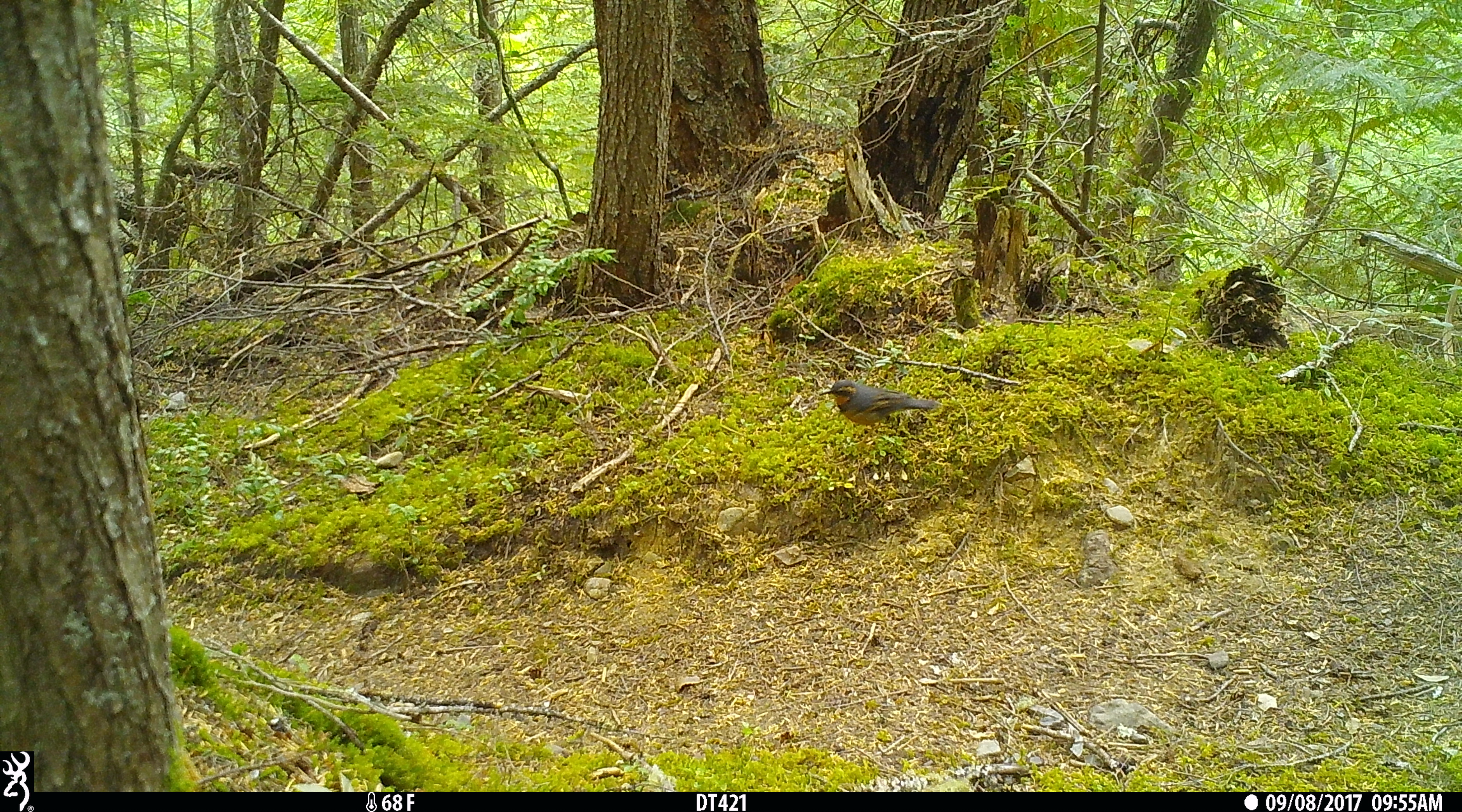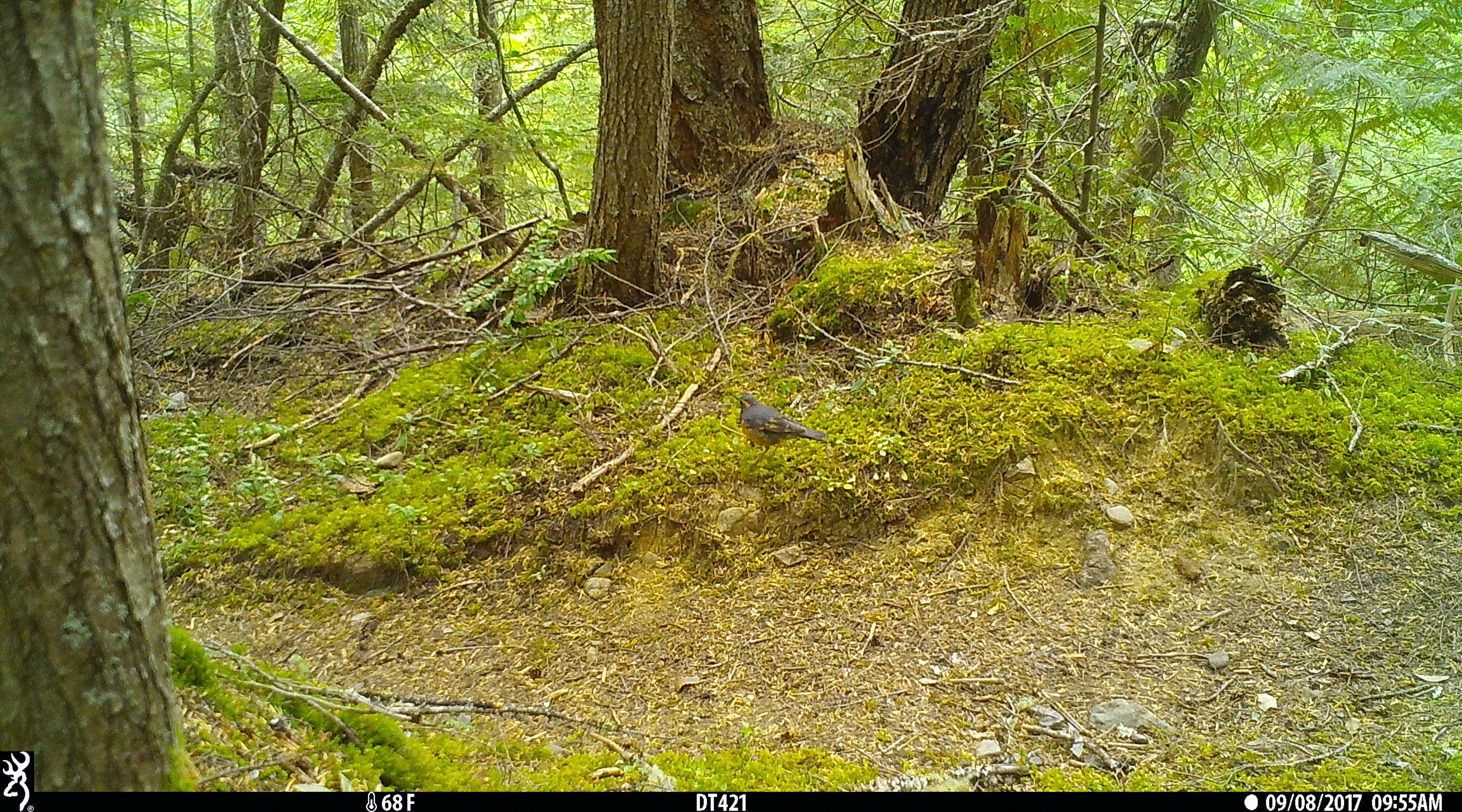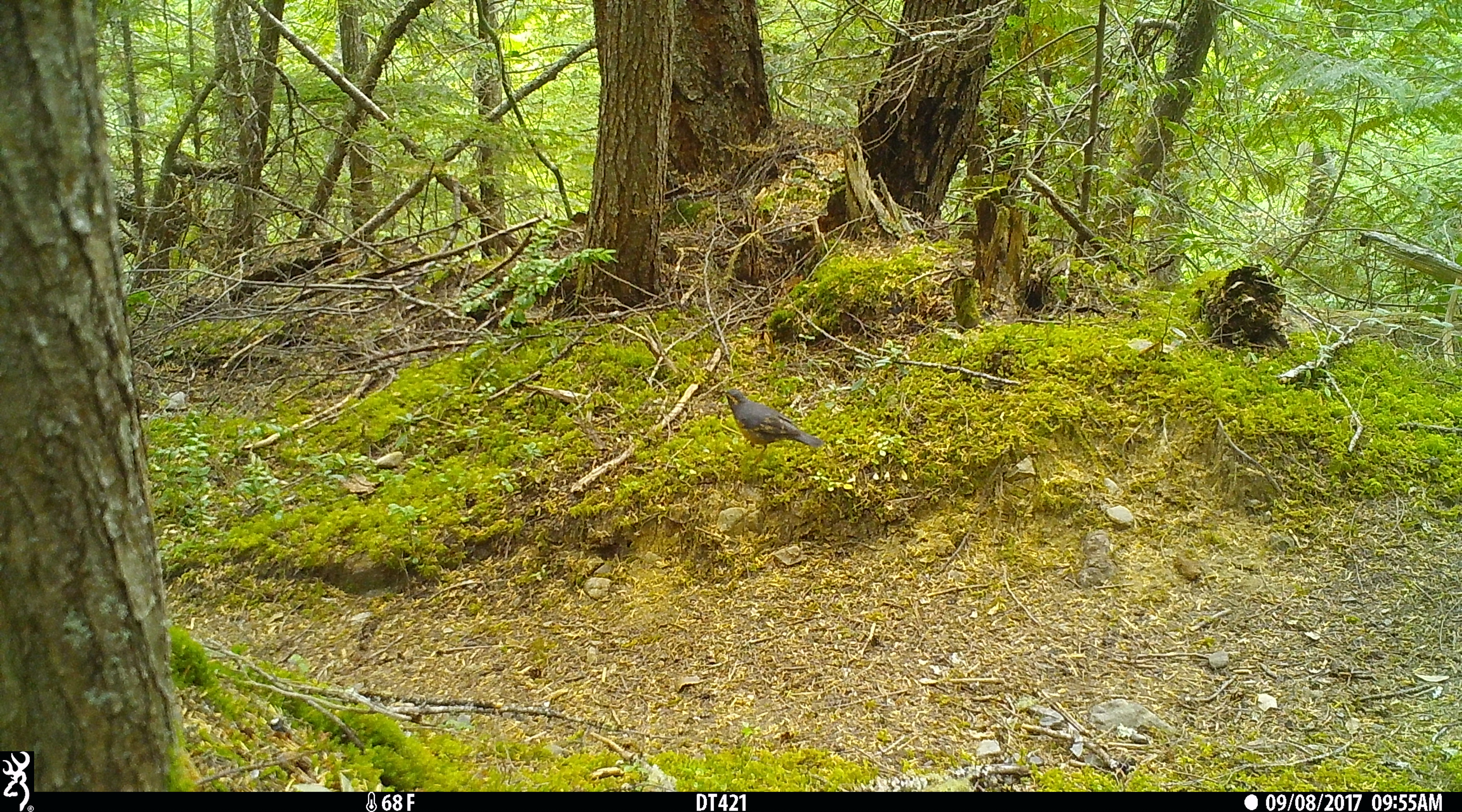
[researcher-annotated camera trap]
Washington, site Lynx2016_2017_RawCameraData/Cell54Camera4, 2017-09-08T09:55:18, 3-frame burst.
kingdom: Animalia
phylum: Chordata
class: Aves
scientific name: Aves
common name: birds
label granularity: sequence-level